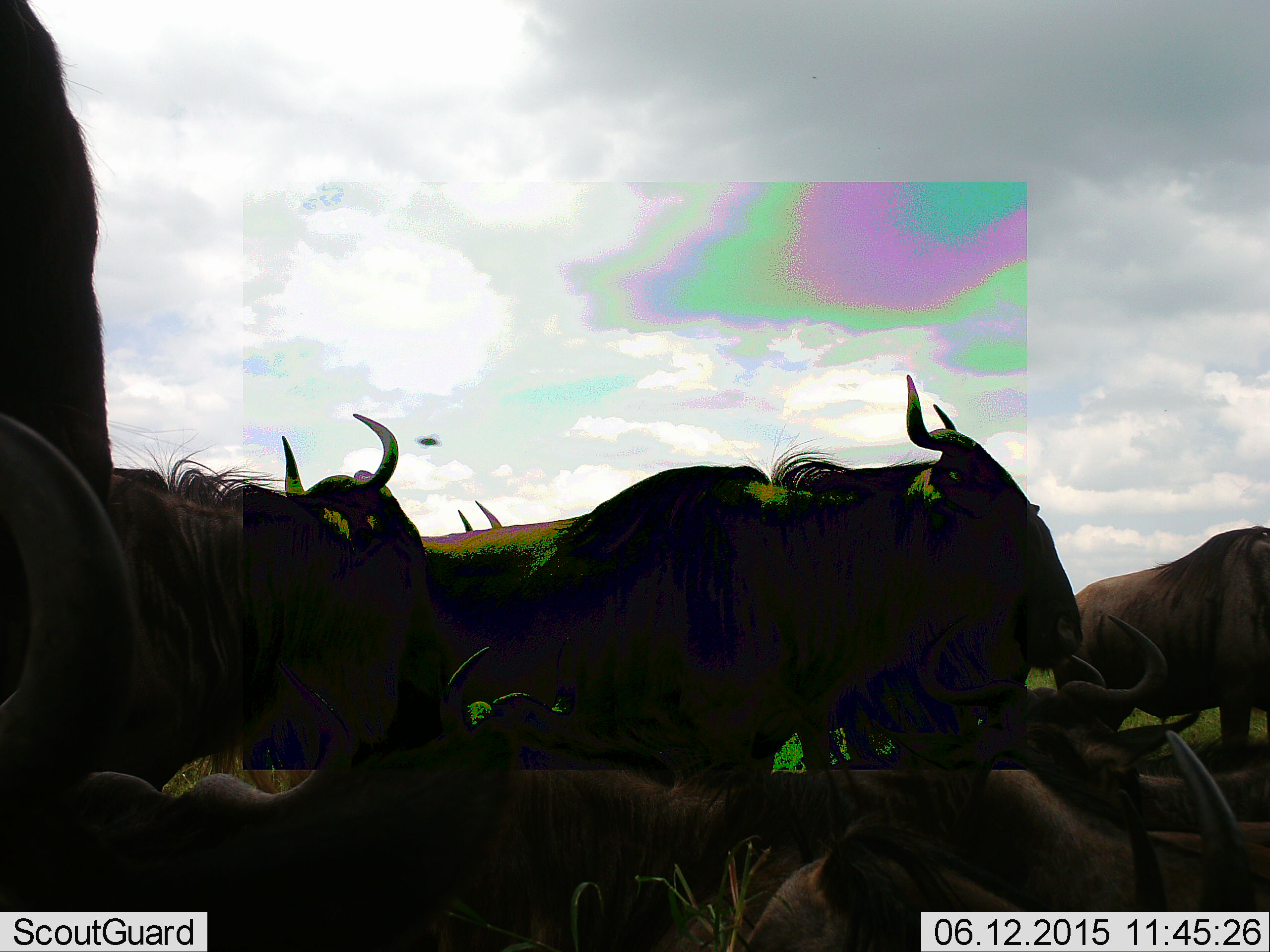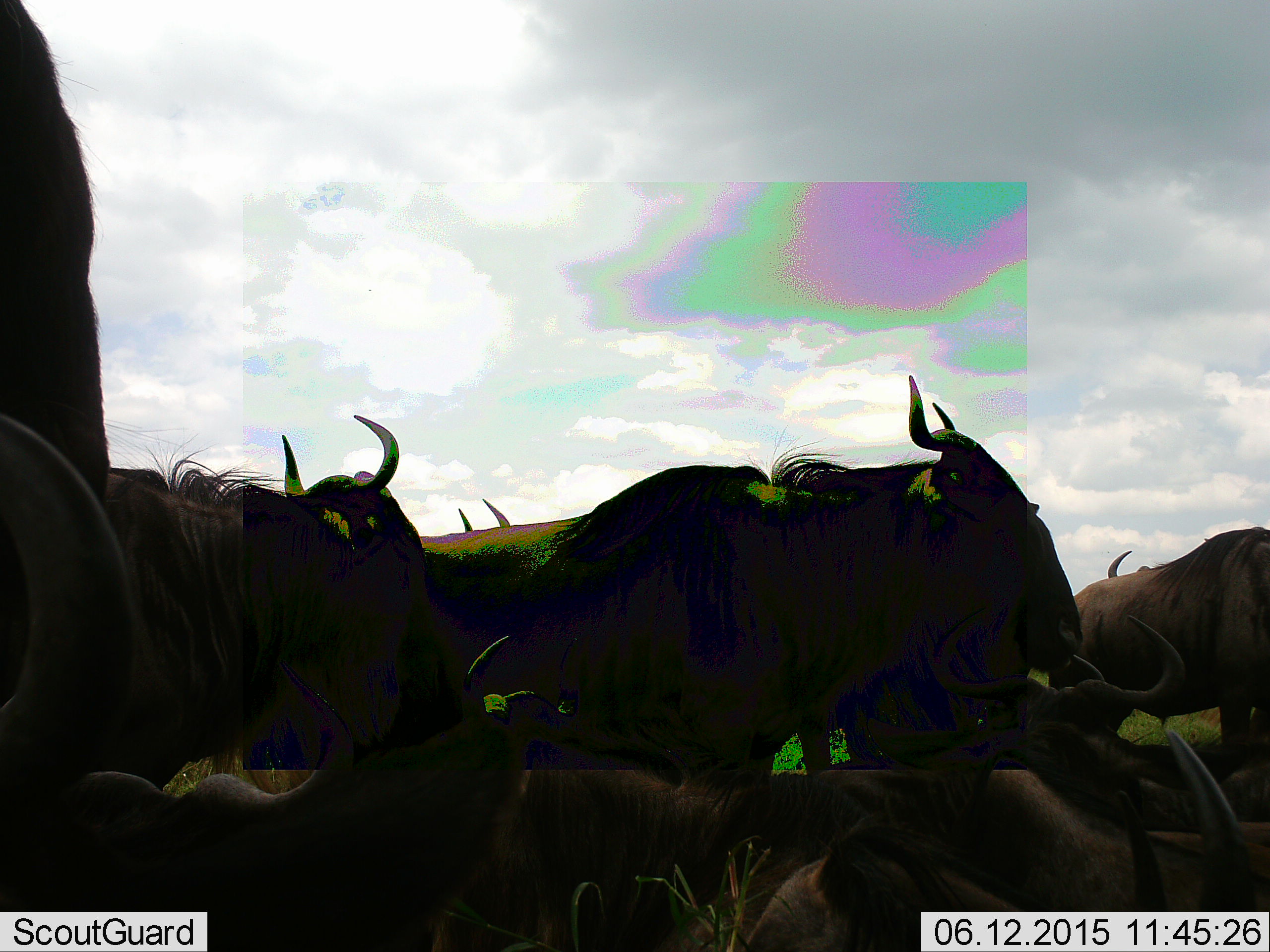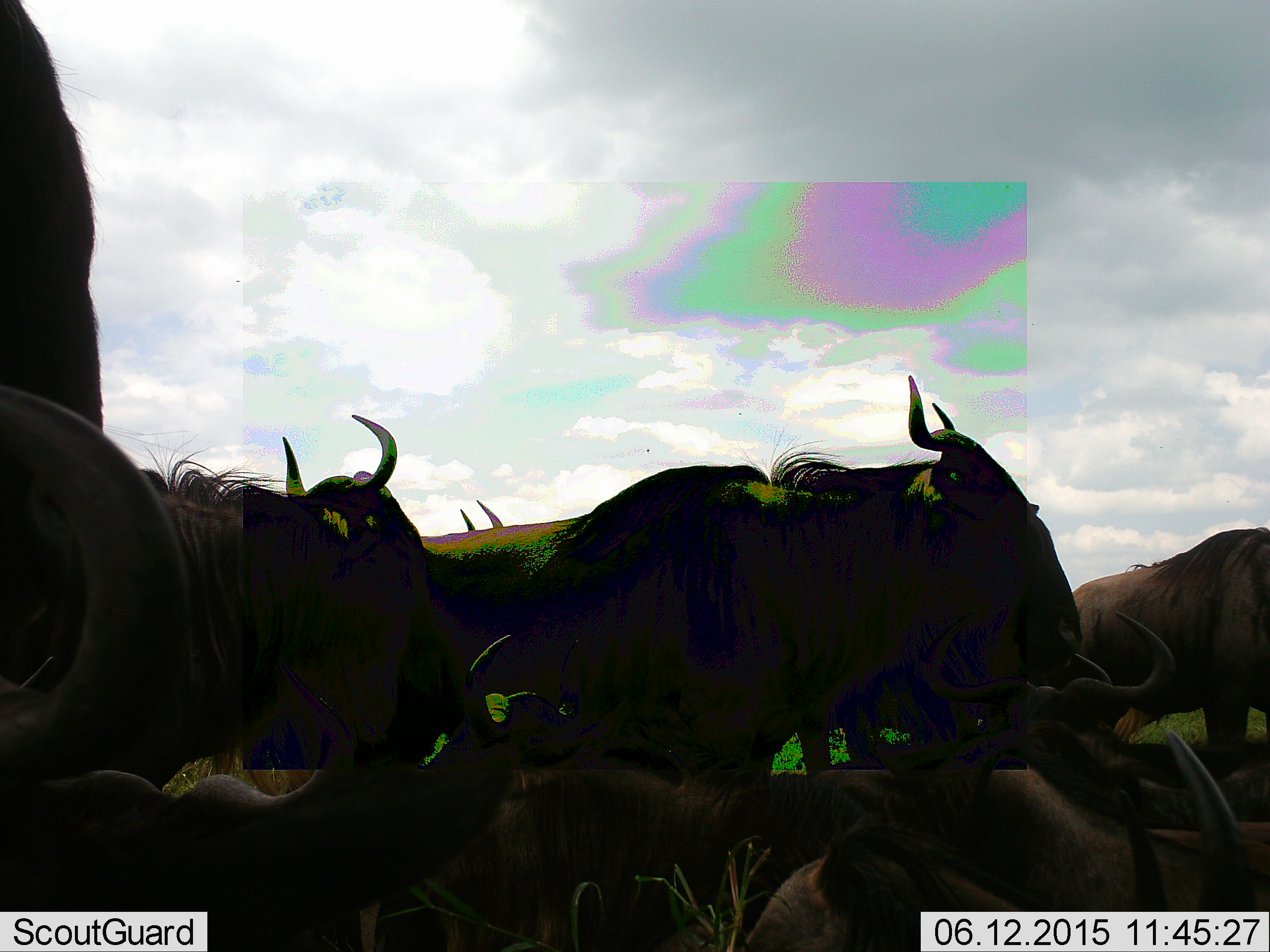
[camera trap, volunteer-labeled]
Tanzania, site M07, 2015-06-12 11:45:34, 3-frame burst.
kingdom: Animalia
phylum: Chordata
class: Mammalia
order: Artiodactyla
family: Bovidae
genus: Connochaetes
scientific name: Connochaetes taurinus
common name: blue wildebeest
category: wildebeest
Wildebeest (blue wildebeest) (Connochaetes taurinus), count 11-50. Behavior (volunteer vote fractions): standing 85%, resting 77%, moving 23%, interacting 0%. Young present (vote fraction): 0%. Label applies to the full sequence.